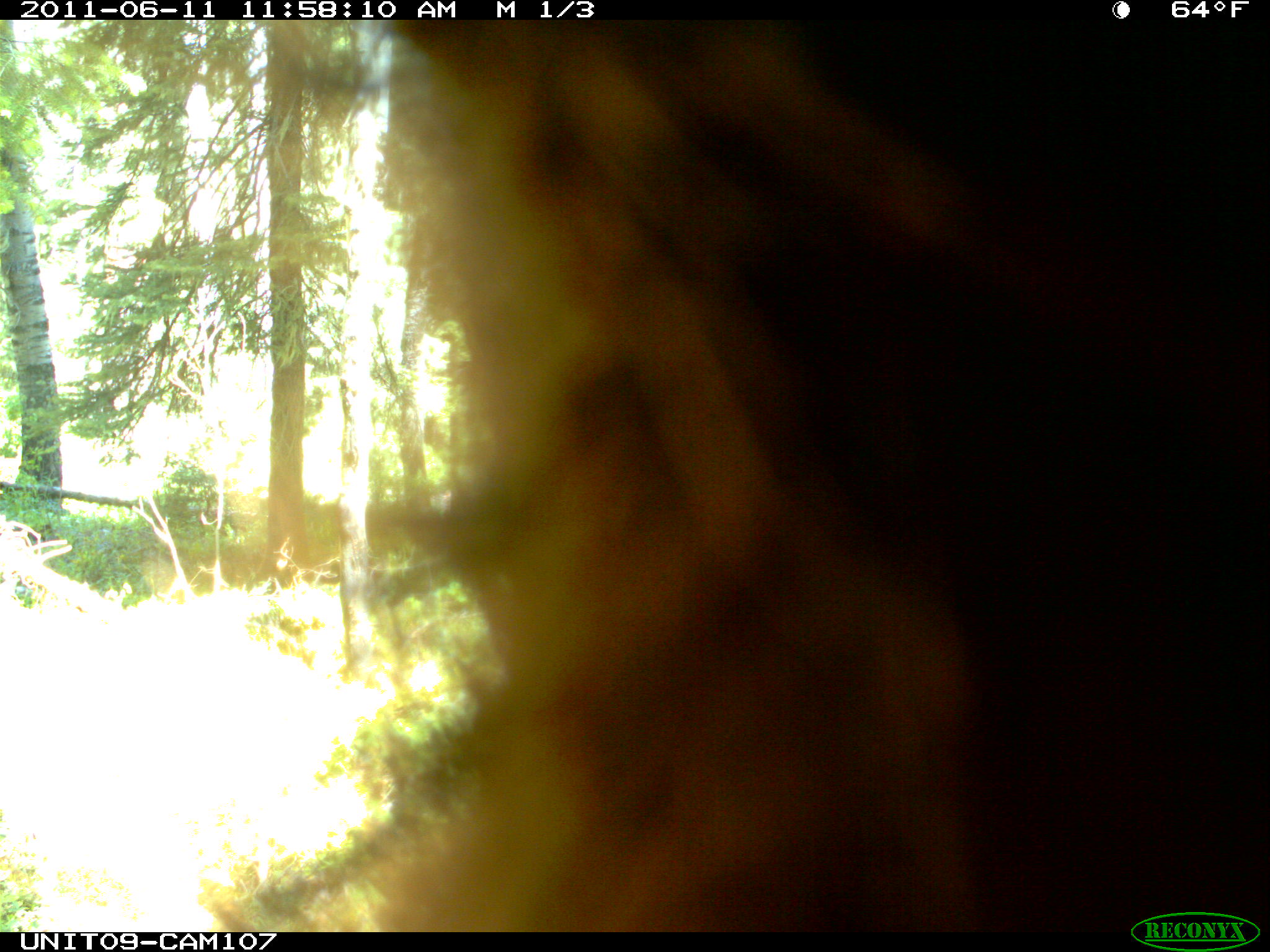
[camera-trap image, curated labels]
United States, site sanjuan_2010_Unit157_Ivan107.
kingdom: Animalia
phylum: Chordata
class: Mammalia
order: Carnivora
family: Ursidae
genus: Ursus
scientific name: Ursus americanus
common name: american black bear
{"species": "Ursus americanus (american black bear)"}